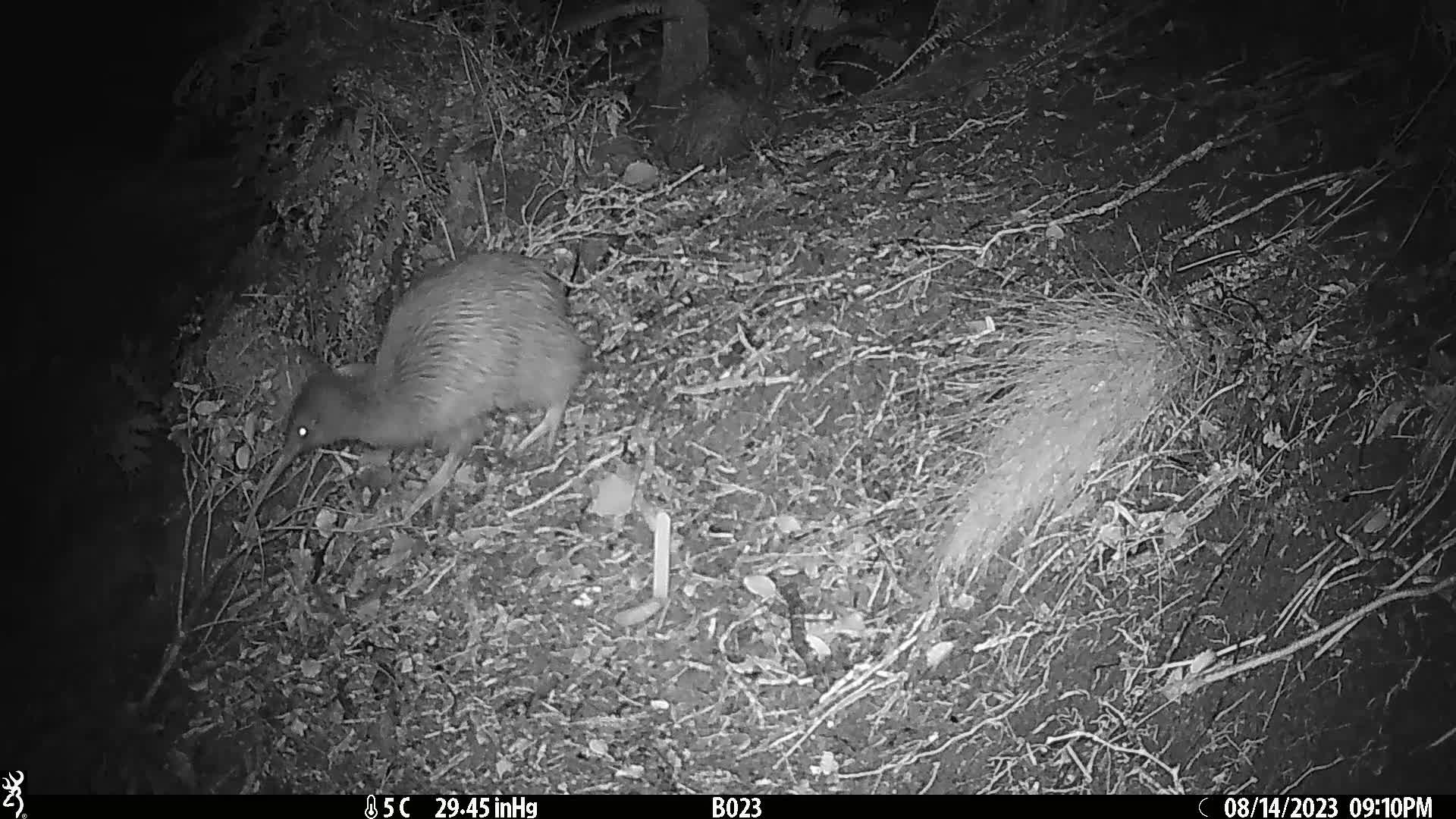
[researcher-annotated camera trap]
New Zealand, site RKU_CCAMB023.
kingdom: Animalia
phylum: Chordata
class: Aves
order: Apterygiformes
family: Apterygidae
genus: Apteryx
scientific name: Apteryx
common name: kiwi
Kiwi (Apteryx).